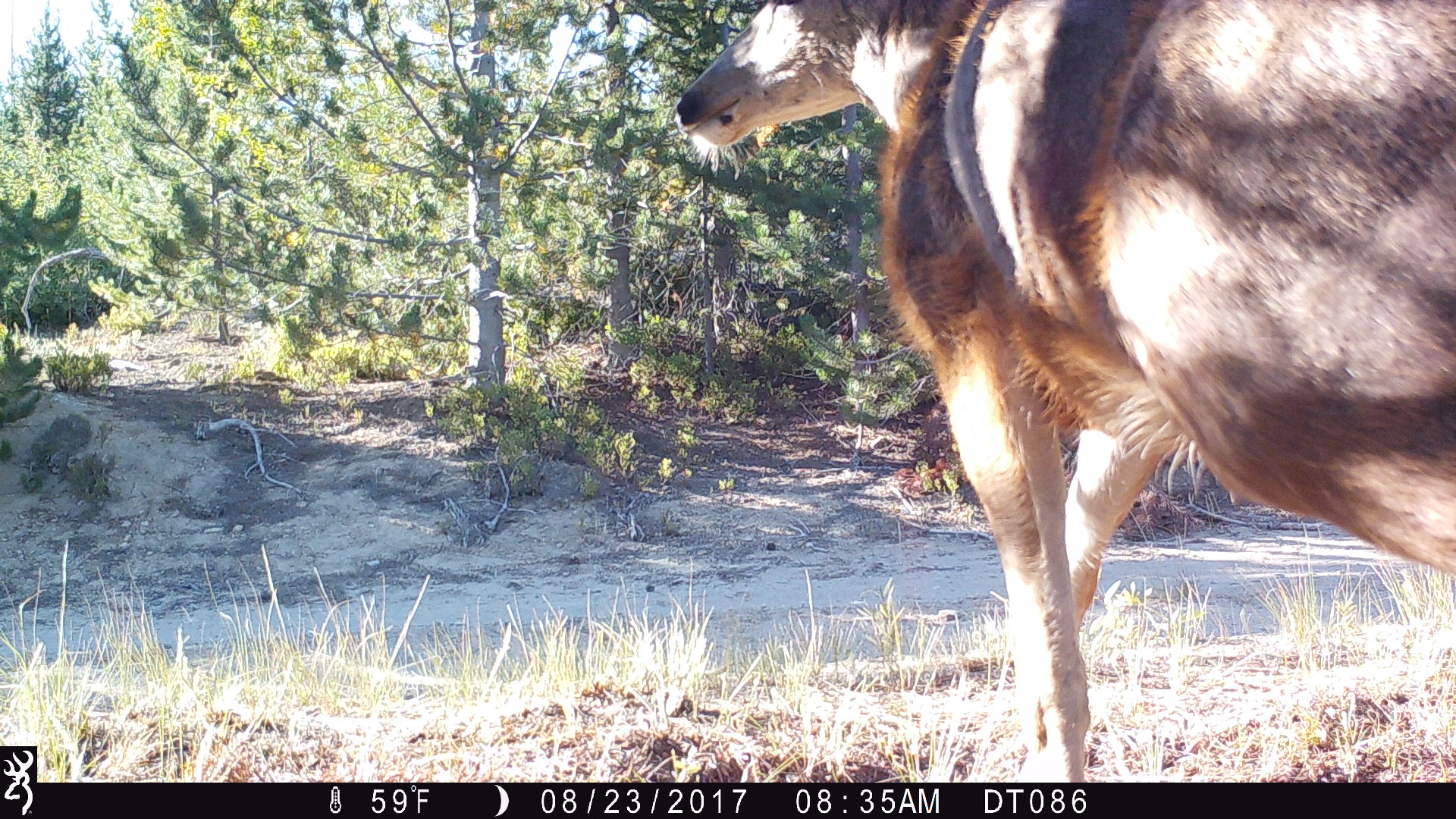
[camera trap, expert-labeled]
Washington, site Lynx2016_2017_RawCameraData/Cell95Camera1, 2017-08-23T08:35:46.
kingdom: Animalia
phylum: Chordata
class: Mammalia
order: Artiodactyla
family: Cervidae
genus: Odocoileus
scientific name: Odocoileus hemionus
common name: mule deer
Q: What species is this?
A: Odocoileus hemionus (mule deer).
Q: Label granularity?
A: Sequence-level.